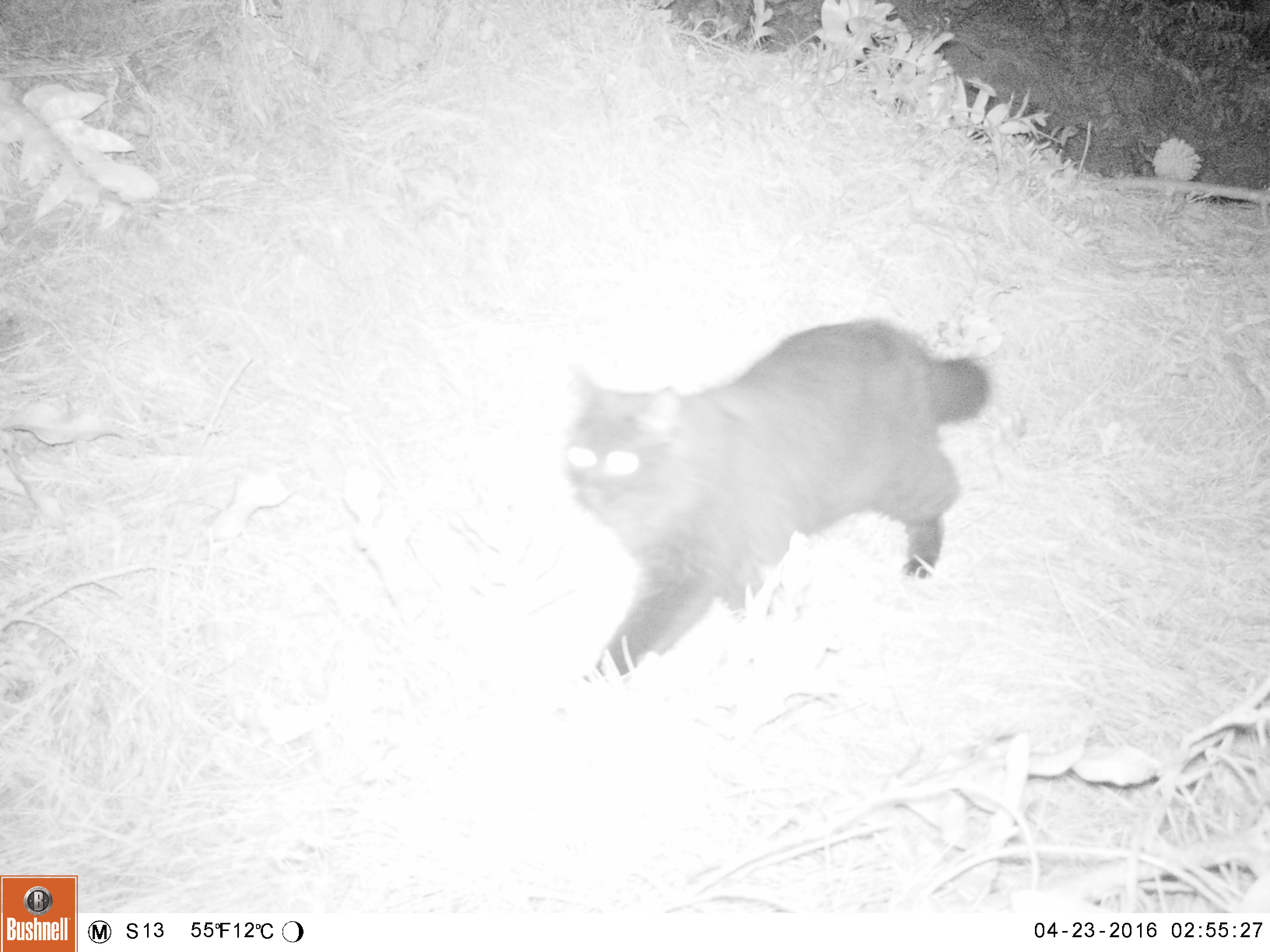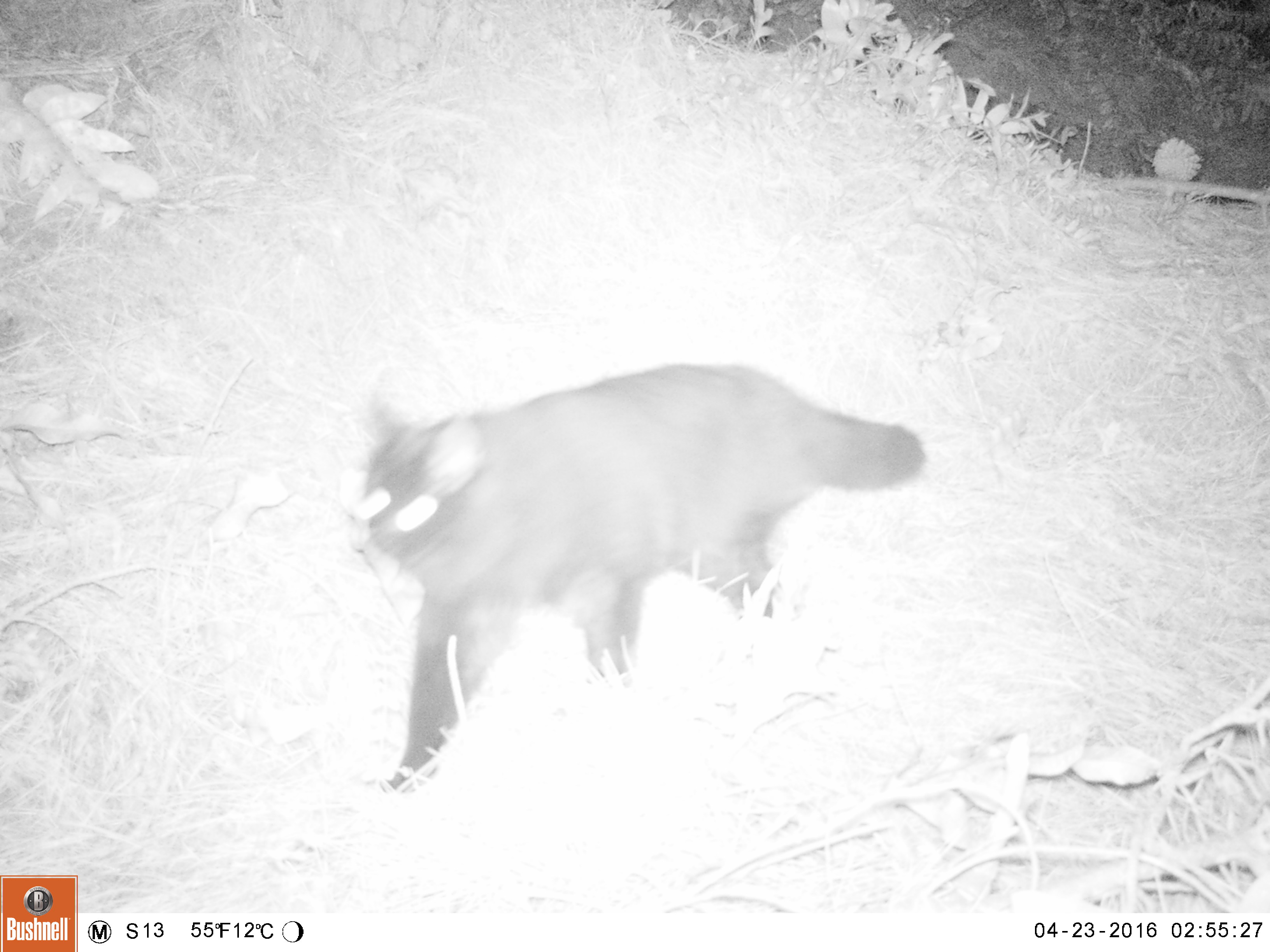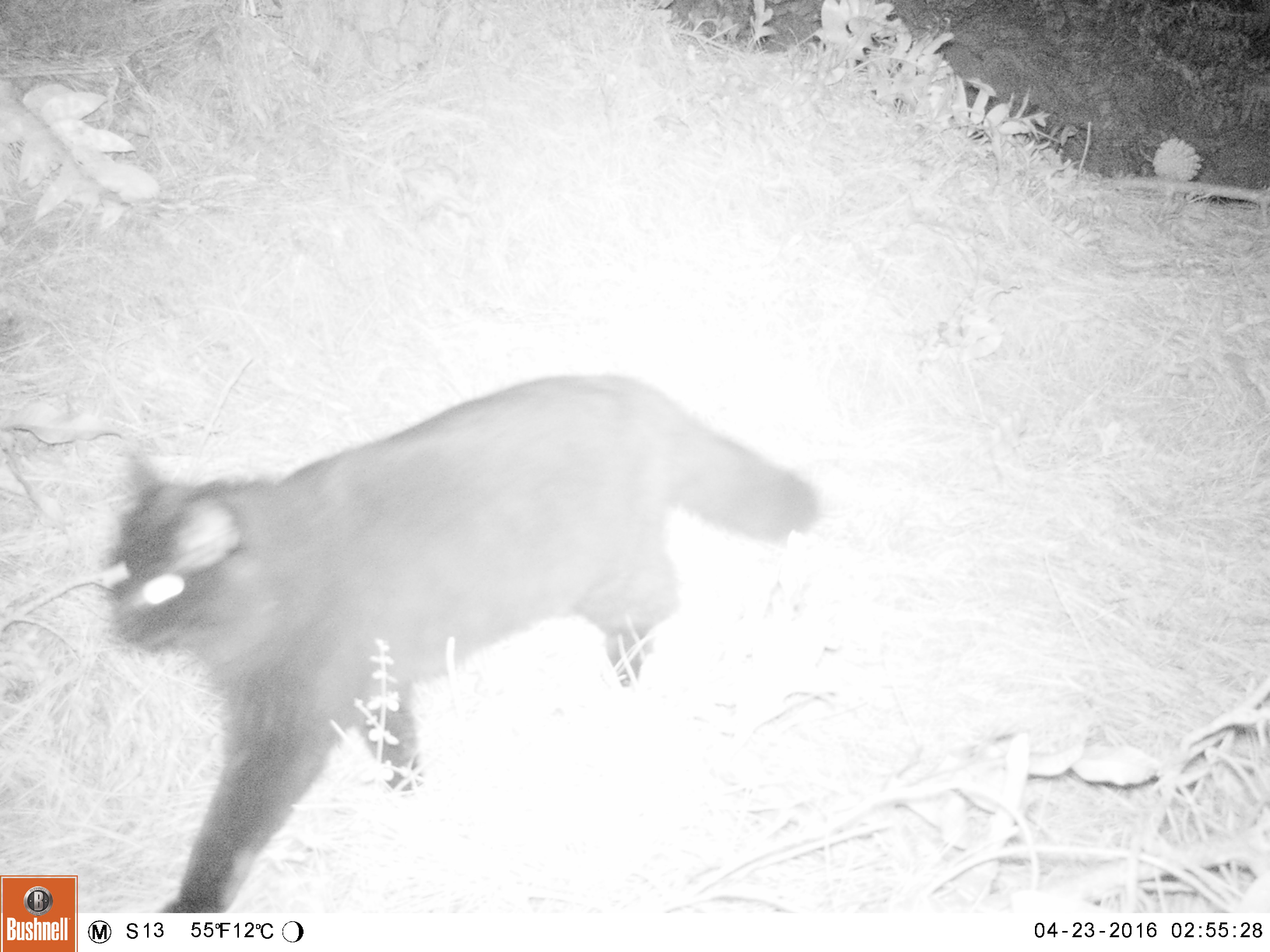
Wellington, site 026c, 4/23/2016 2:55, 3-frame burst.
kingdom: Animalia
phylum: Chordata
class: Mammalia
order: Carnivora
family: Felidae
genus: Felis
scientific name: Felis catus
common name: cat